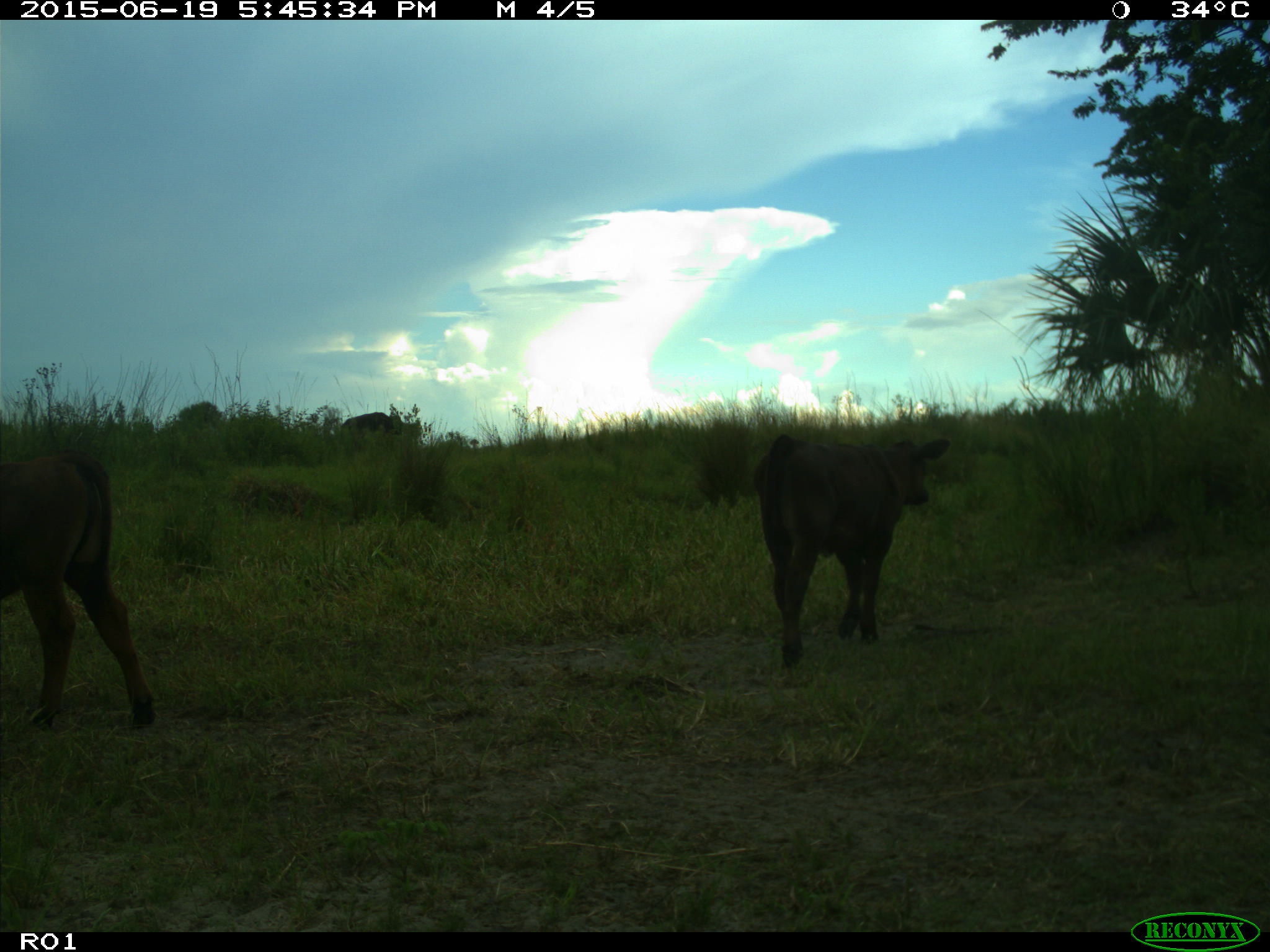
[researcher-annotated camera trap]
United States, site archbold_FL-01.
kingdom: Animalia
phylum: Chordata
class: Mammalia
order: Artiodactyla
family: Bovidae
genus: Bos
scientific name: Bos taurus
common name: domestic cow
Bos taurus (domestic cow).